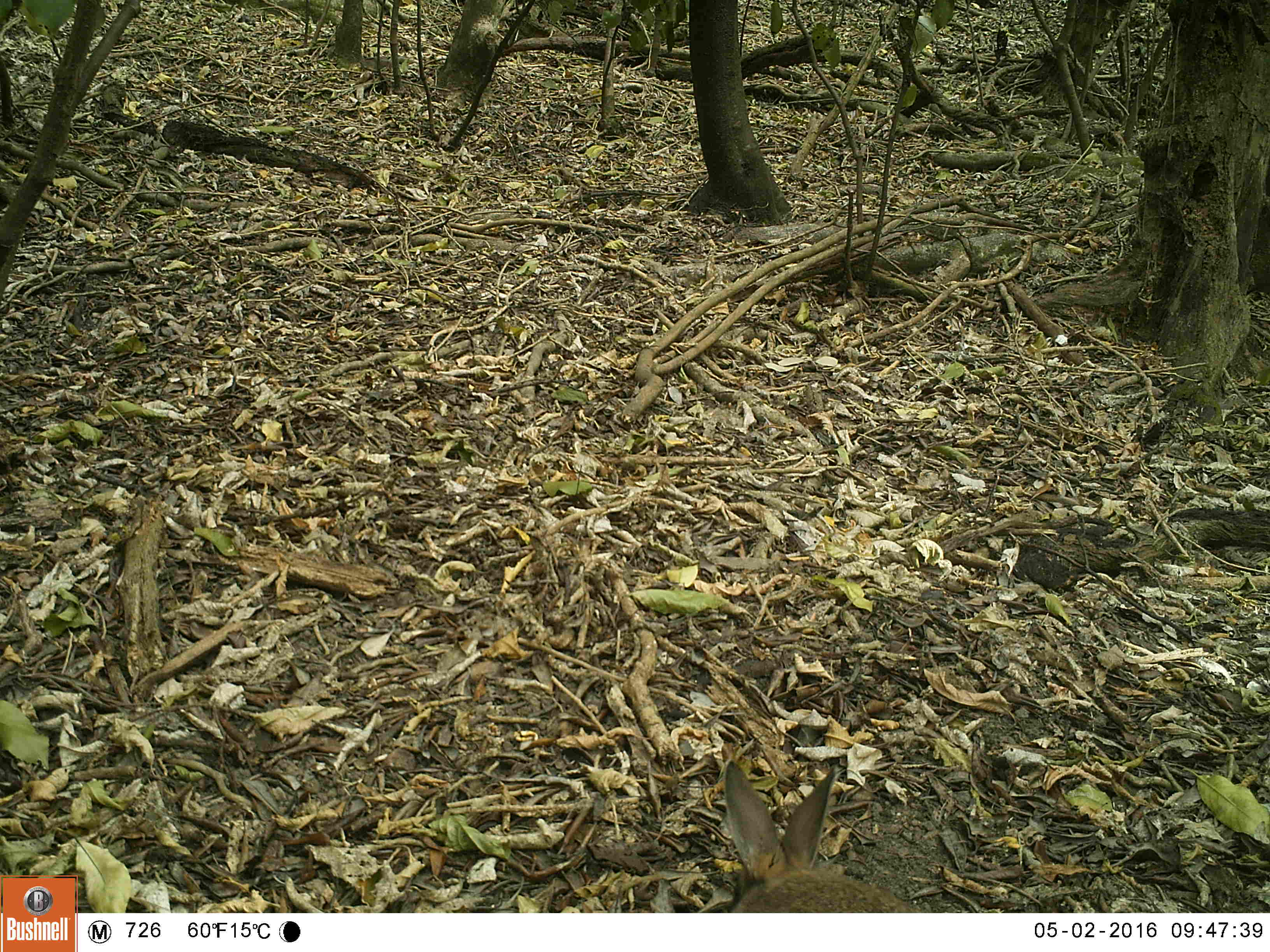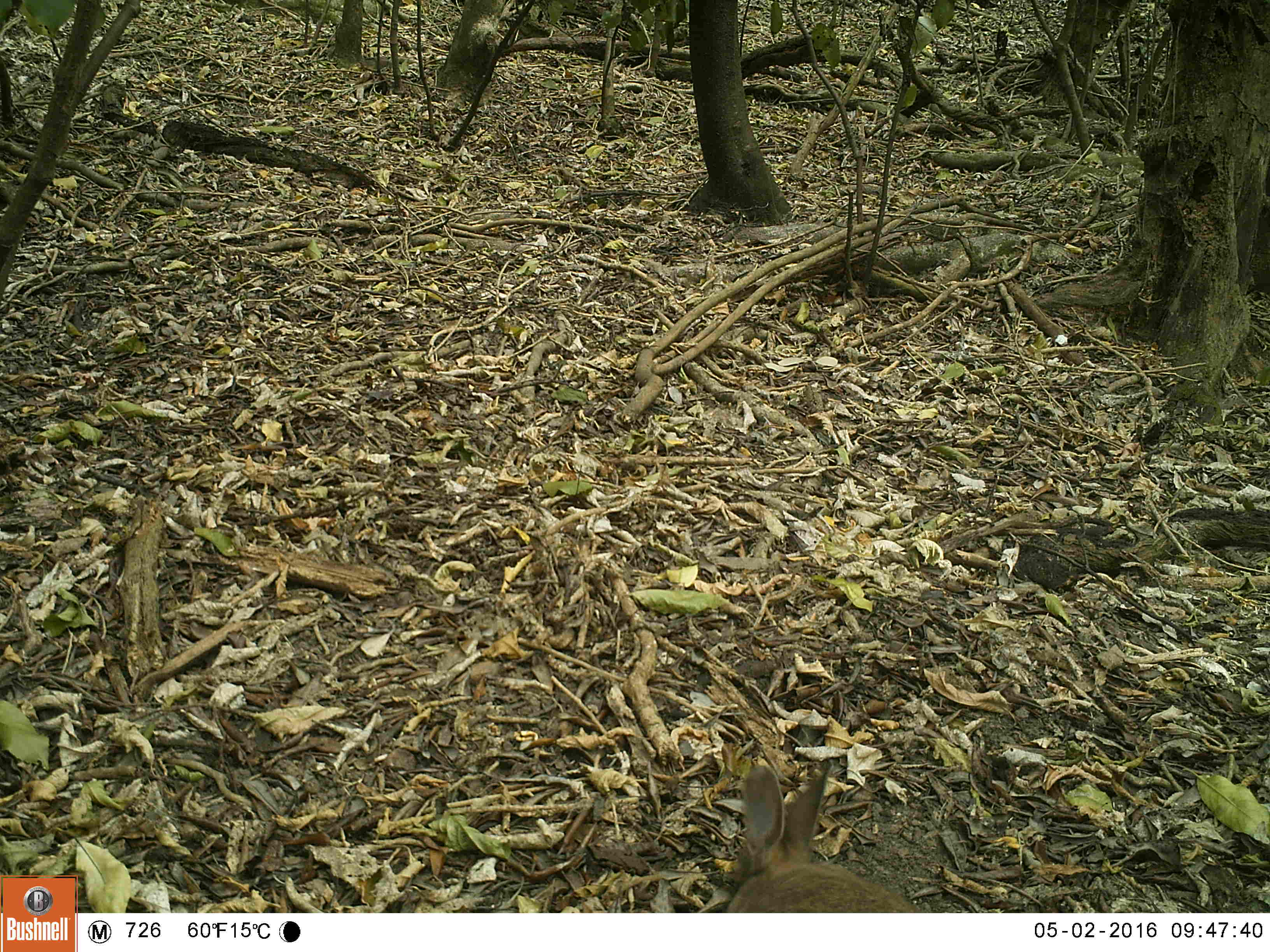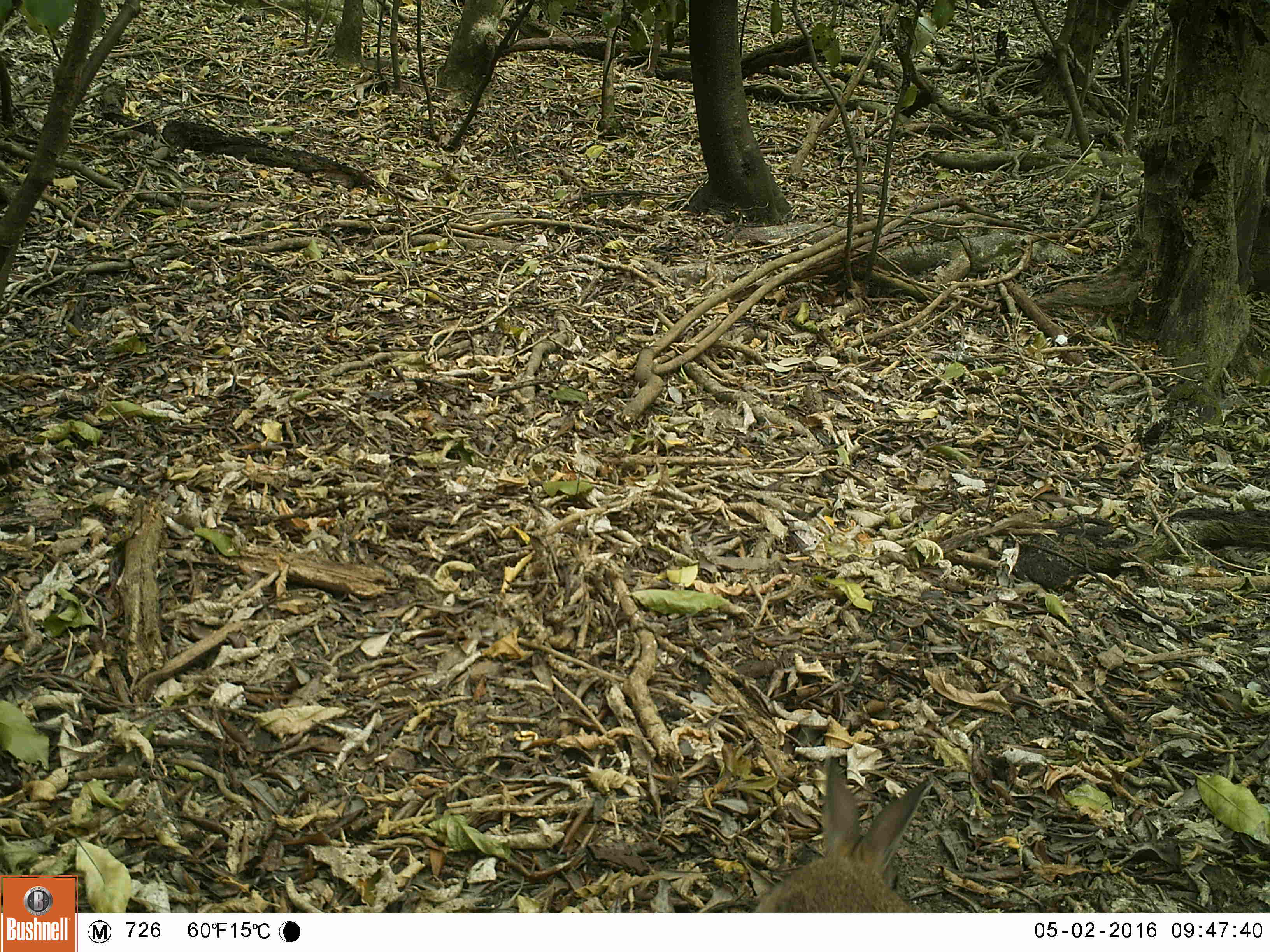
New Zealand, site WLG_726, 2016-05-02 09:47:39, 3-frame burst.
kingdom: Animalia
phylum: Chordata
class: Mammalia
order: Lagomorpha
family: Leporidae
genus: Oryctolagus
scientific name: Oryctolagus cuniculus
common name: european rabbit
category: rabbit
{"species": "rabbit (european rabbit) (Oryctolagus cuniculus)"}